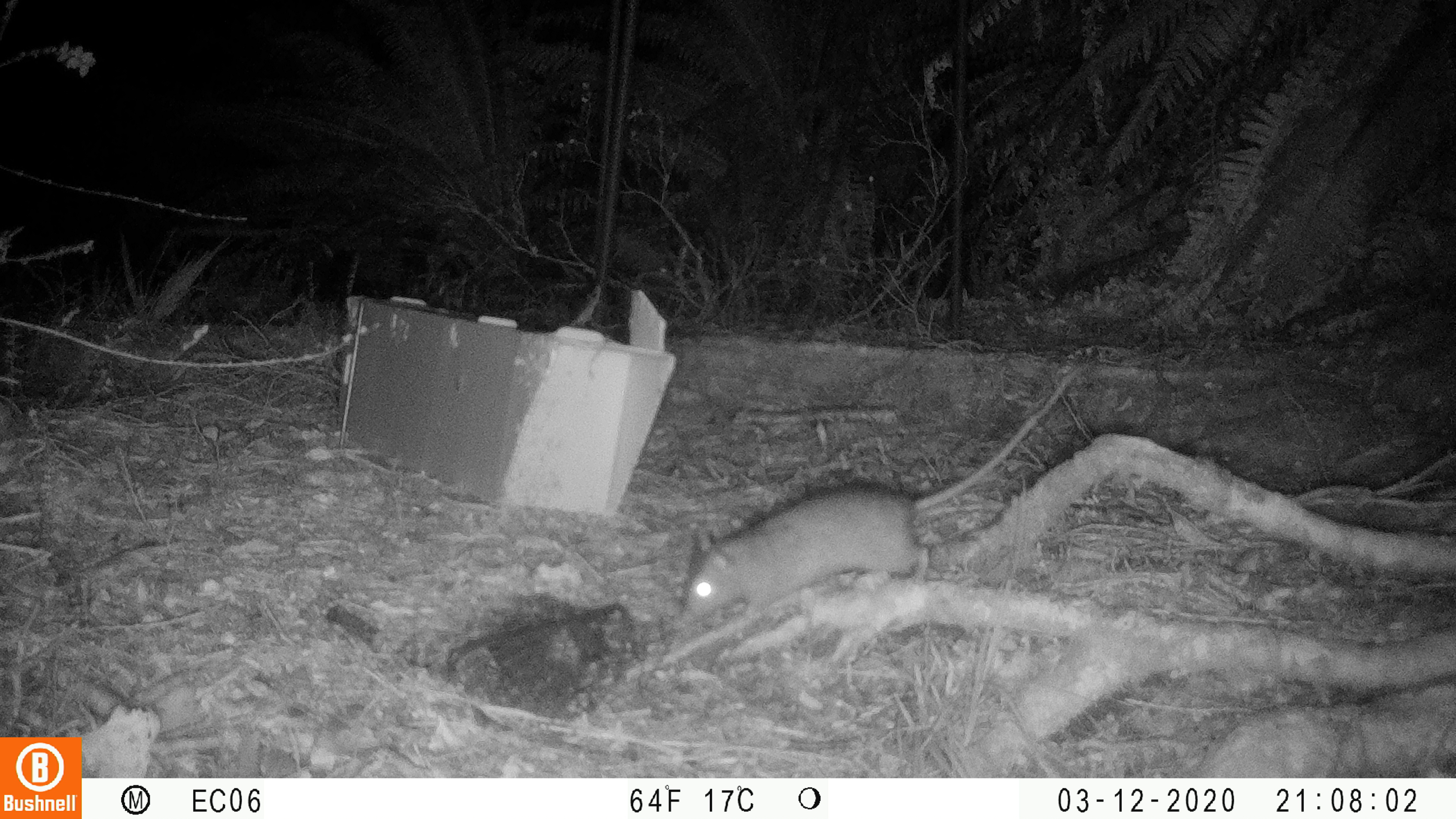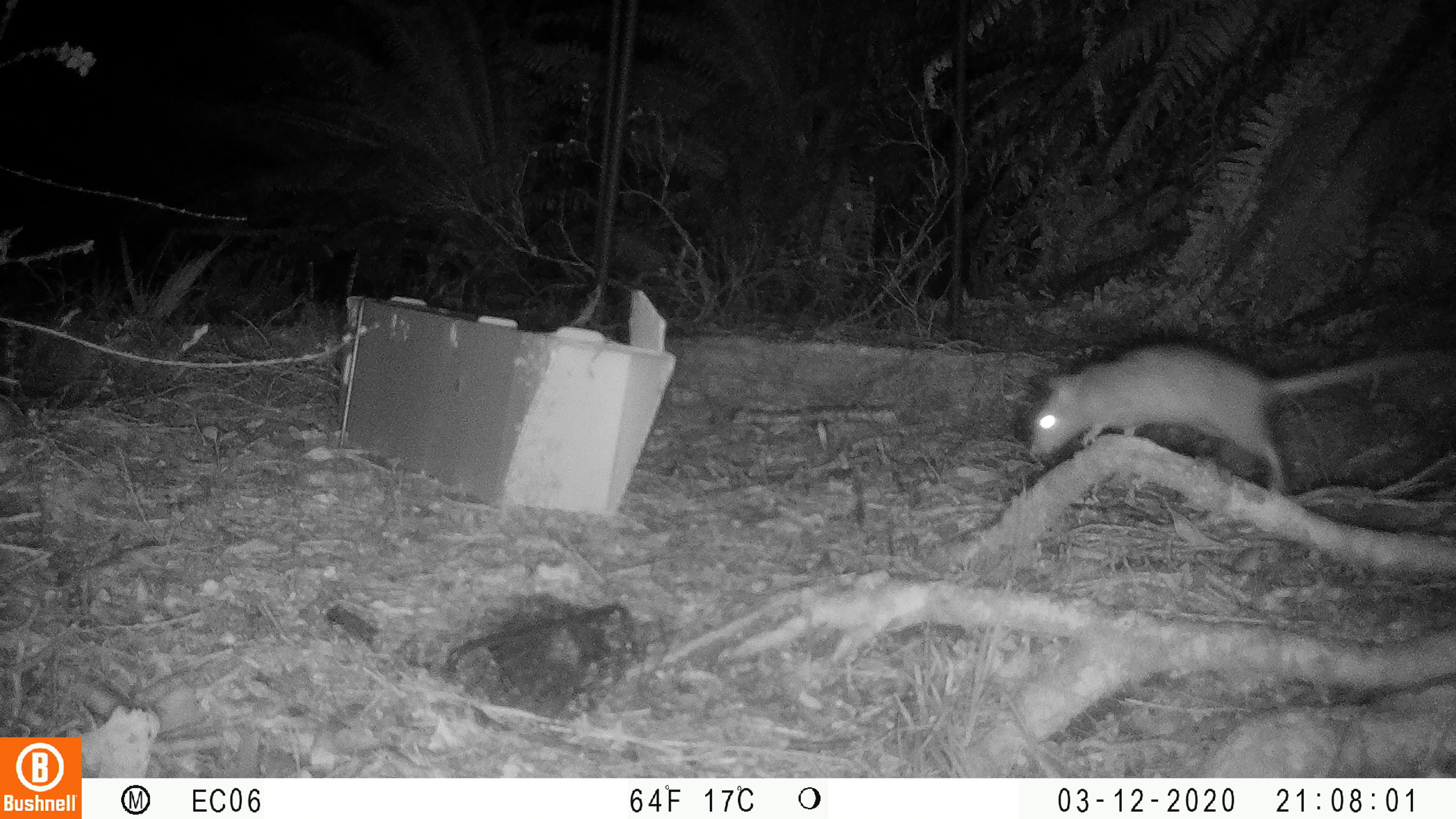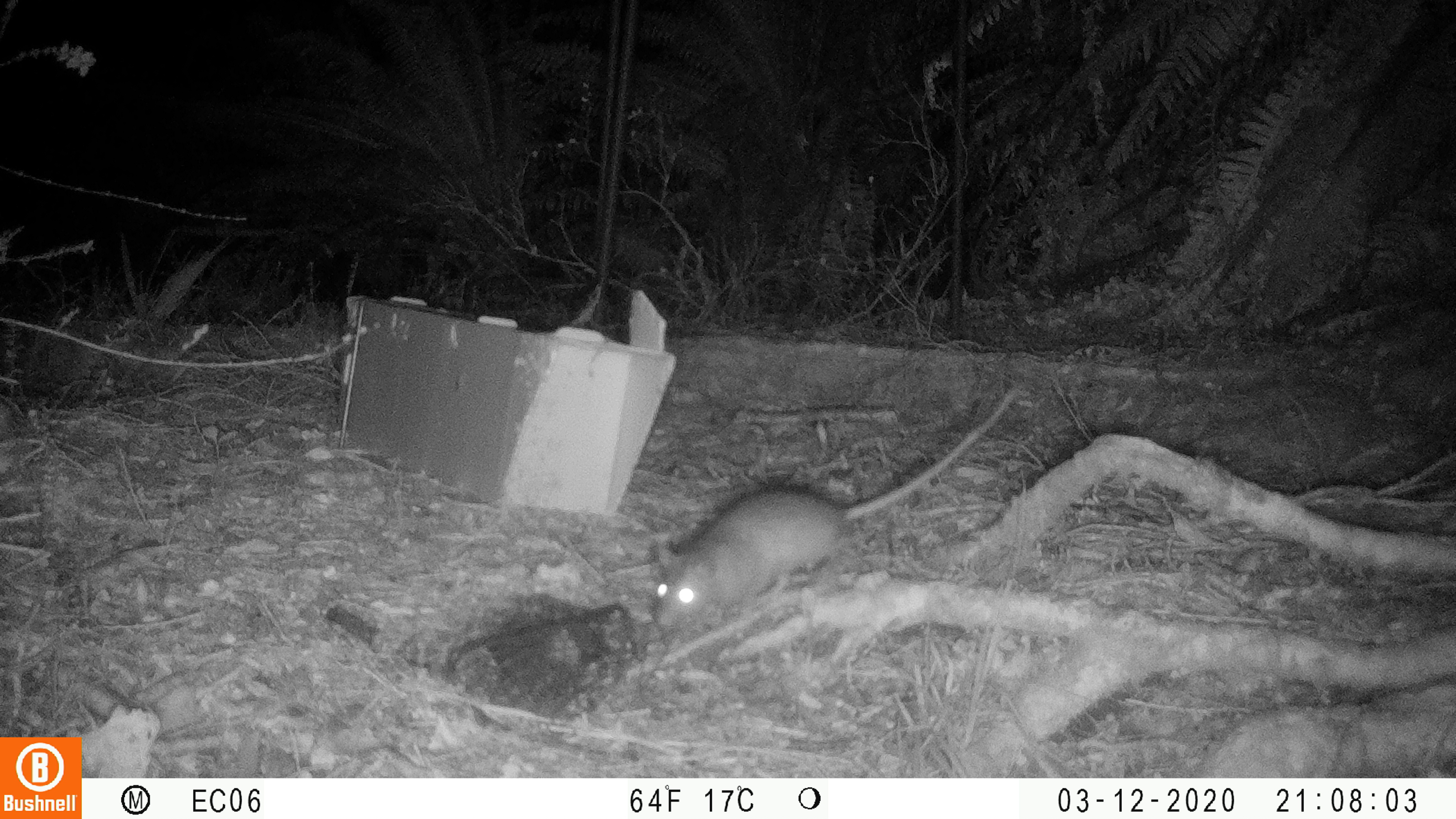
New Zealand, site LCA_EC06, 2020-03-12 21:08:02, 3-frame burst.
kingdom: Animalia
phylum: Chordata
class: Mammalia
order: Rodentia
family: Muridae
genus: Rattus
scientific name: Rattus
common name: rat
Rat (Rattus).